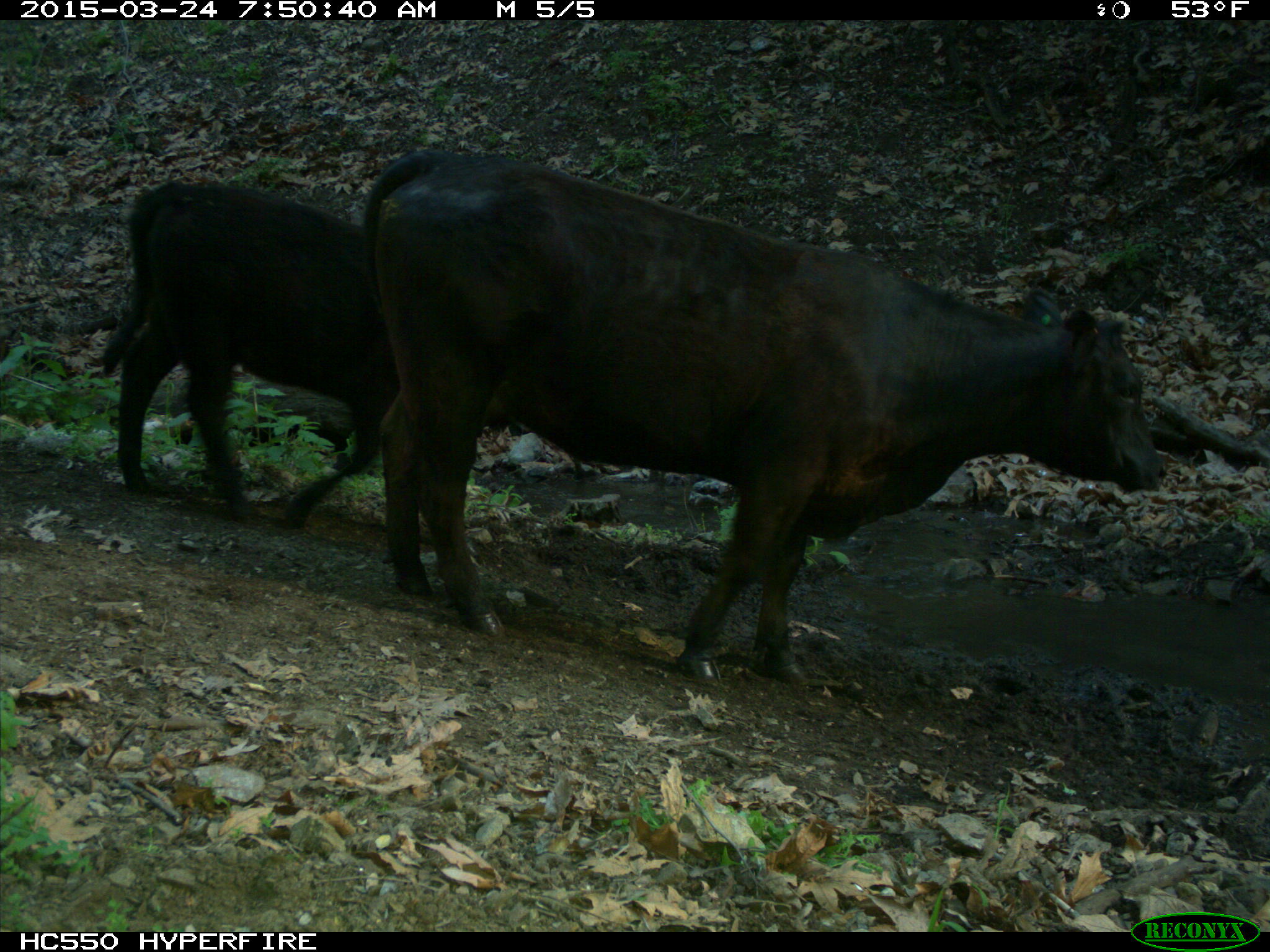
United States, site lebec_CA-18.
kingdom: Animalia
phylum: Chordata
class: Mammalia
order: Artiodactyla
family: Bovidae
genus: Bos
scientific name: Bos taurus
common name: domestic cow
Bos taurus (domestic cow).